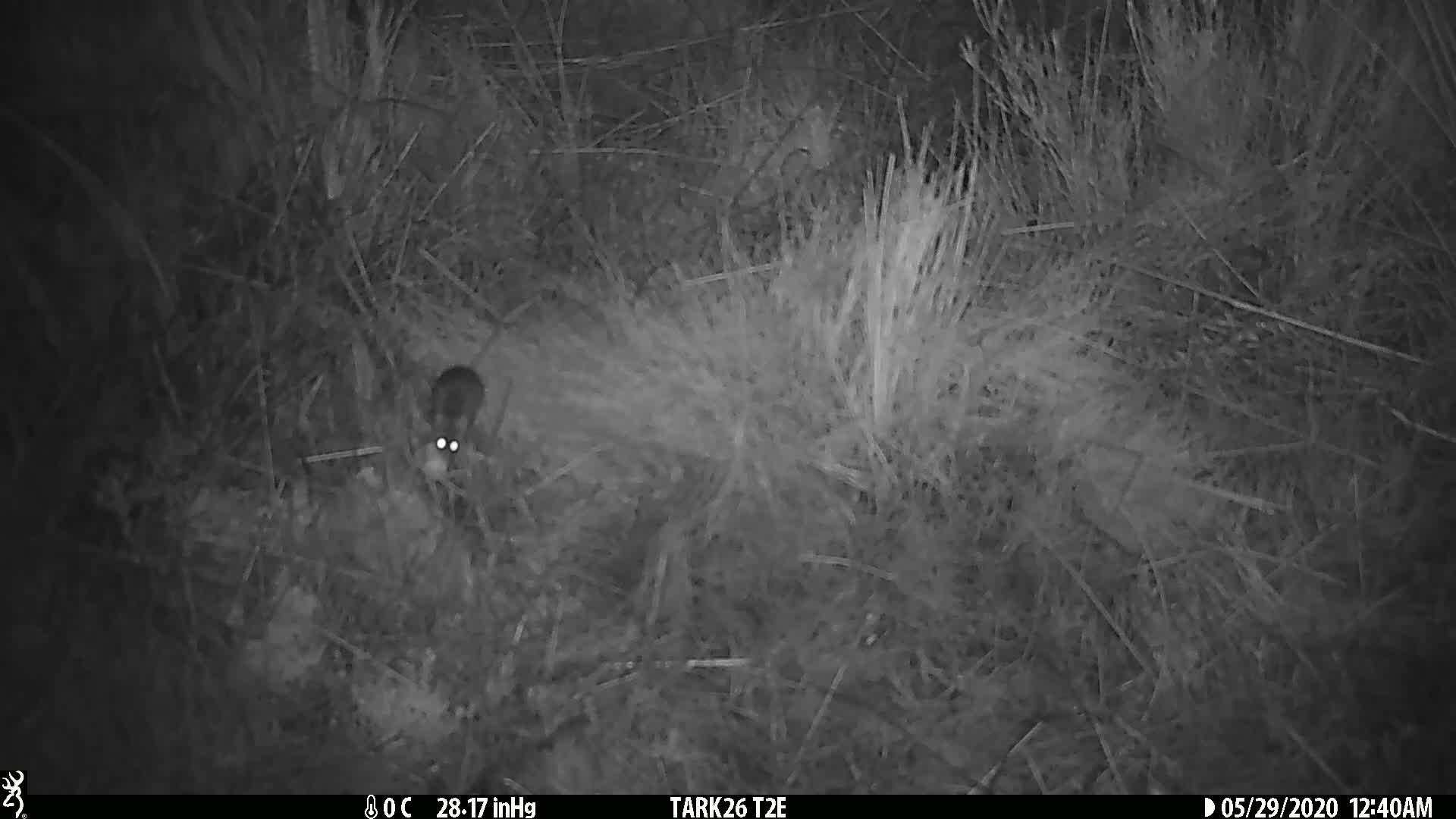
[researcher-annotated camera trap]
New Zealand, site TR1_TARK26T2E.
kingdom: Animalia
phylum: Chordata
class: Mammalia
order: Rodentia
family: Muridae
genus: Mus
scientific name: Mus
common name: mouse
Mouse (Mus).